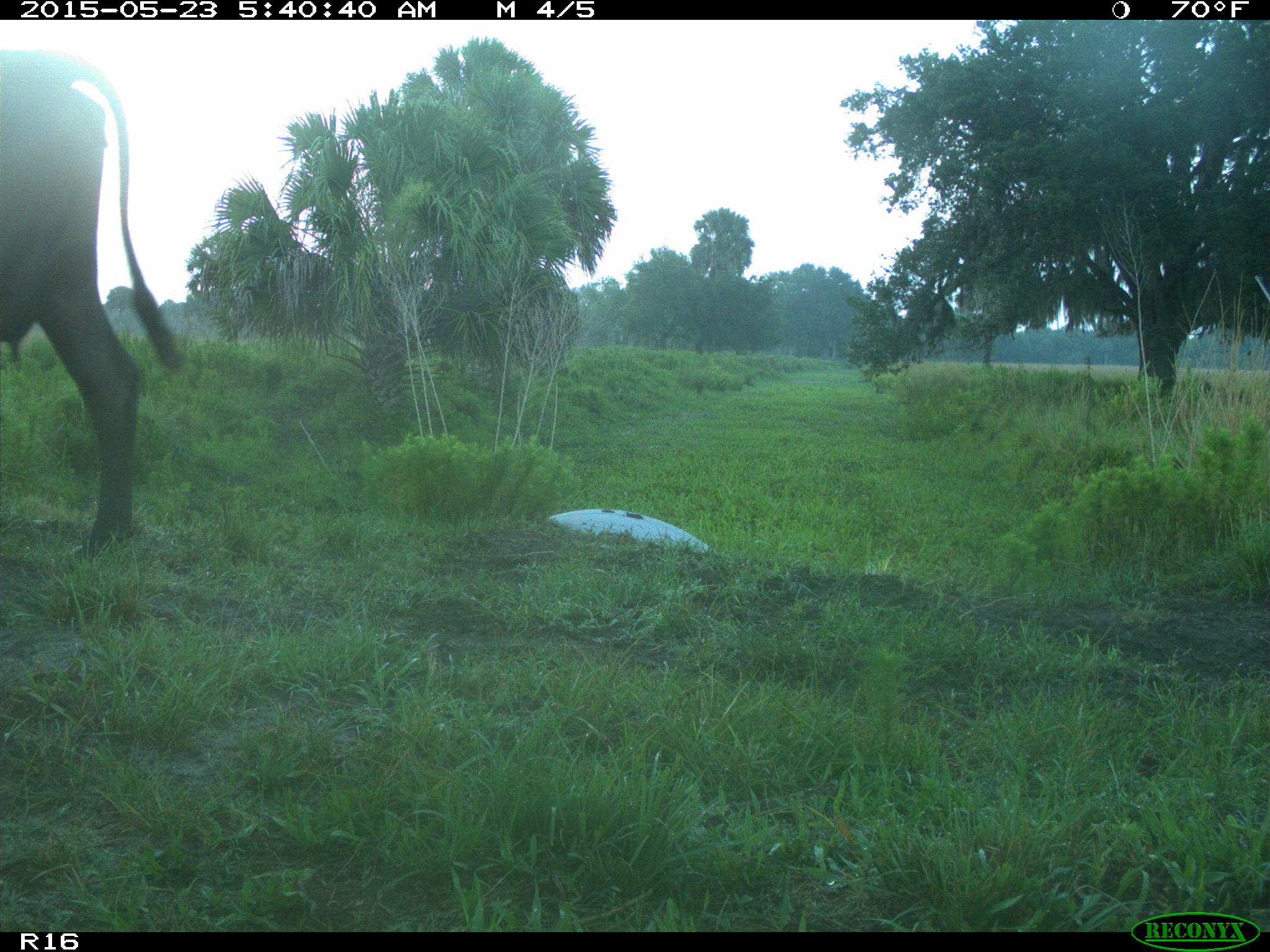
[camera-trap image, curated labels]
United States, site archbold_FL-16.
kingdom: Animalia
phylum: Chordata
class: Mammalia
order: Artiodactyla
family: Bovidae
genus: Bos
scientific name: Bos taurus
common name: domestic cow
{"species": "Bos taurus (domestic cow)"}